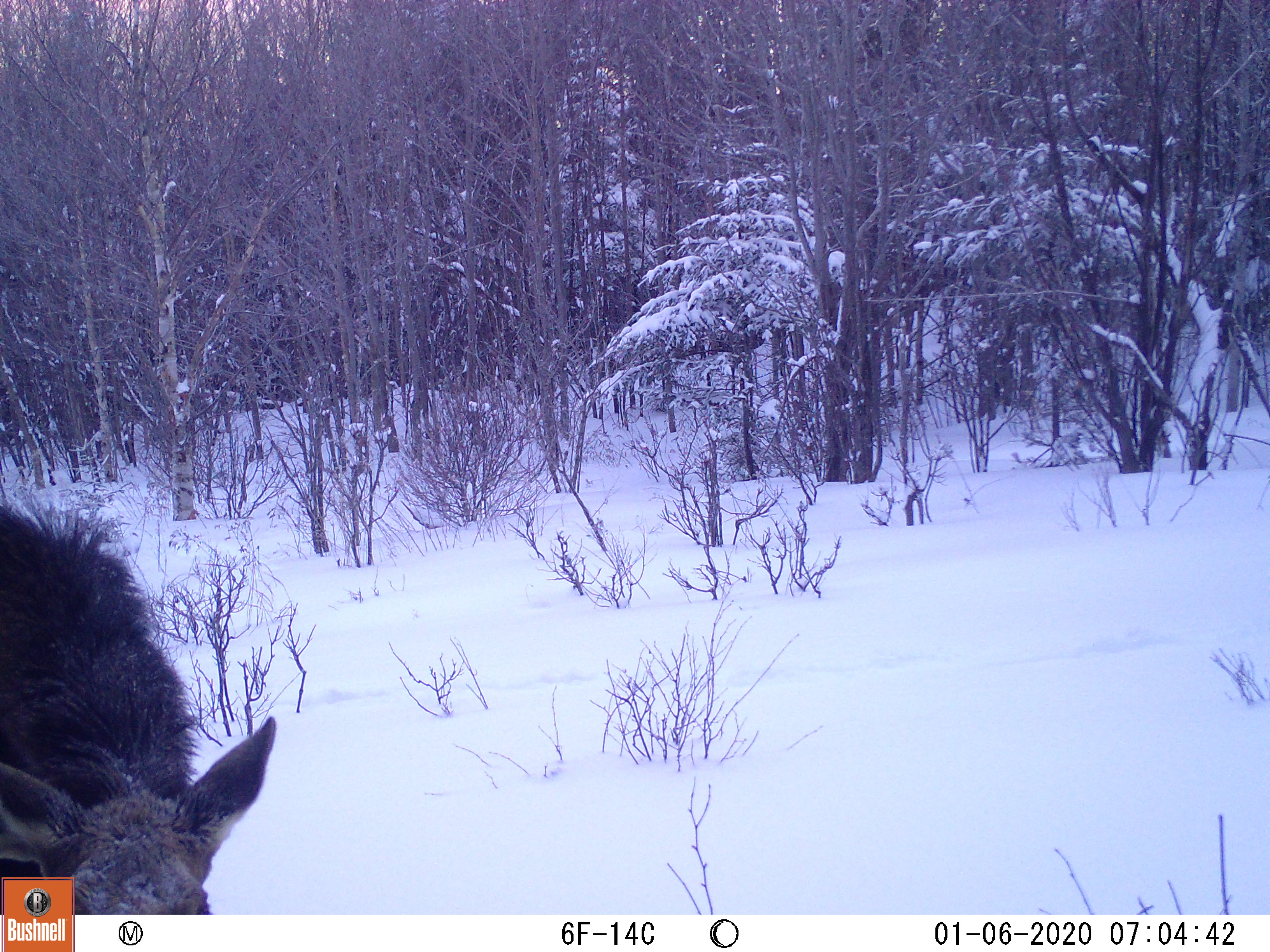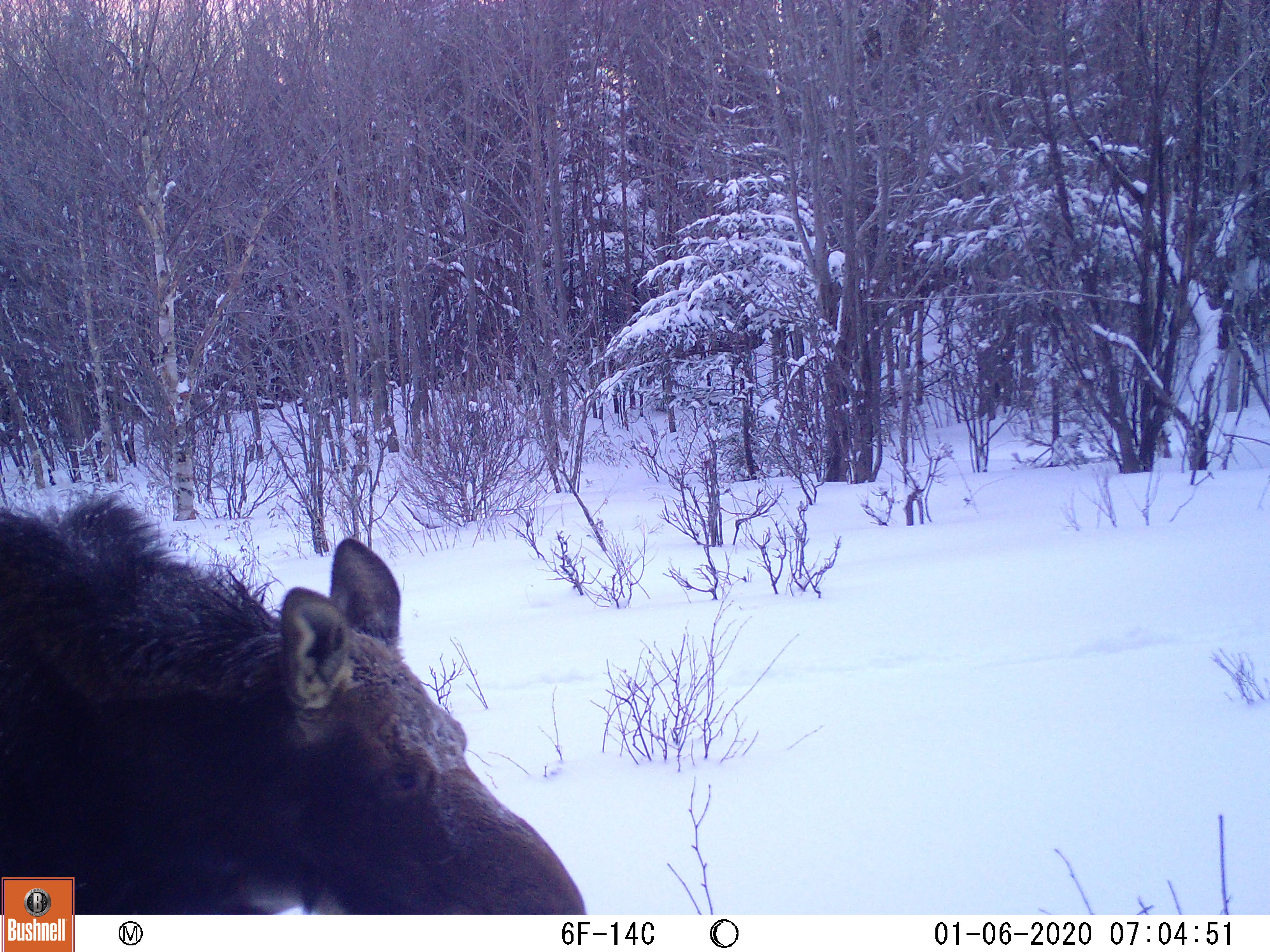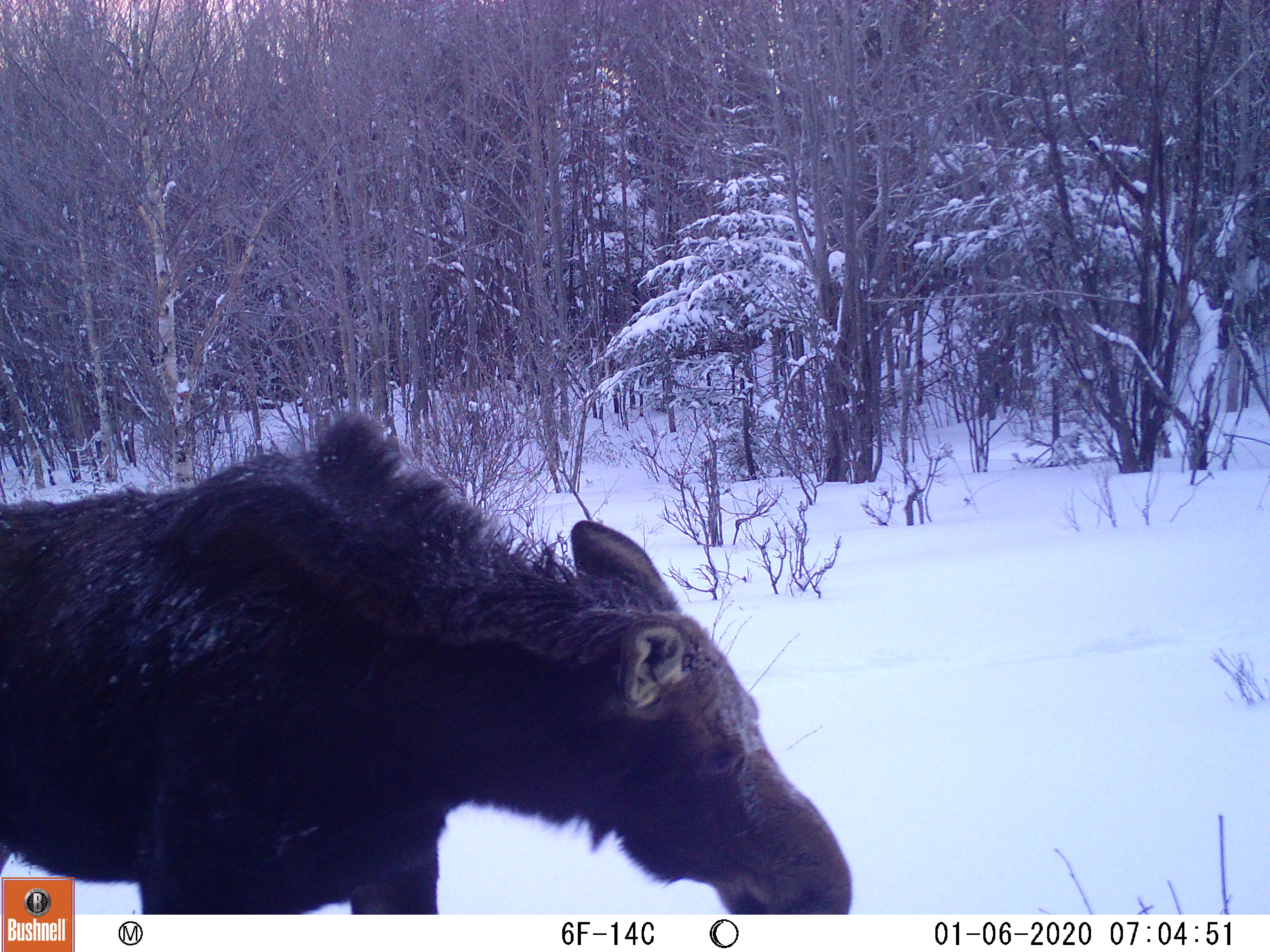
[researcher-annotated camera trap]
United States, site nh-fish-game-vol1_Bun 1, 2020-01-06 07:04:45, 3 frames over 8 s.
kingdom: Animalia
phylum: Chordata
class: Mammalia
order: Artiodactyla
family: Cervidae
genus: Alces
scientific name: Alces alces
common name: moose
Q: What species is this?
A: Moose (Alces alces).